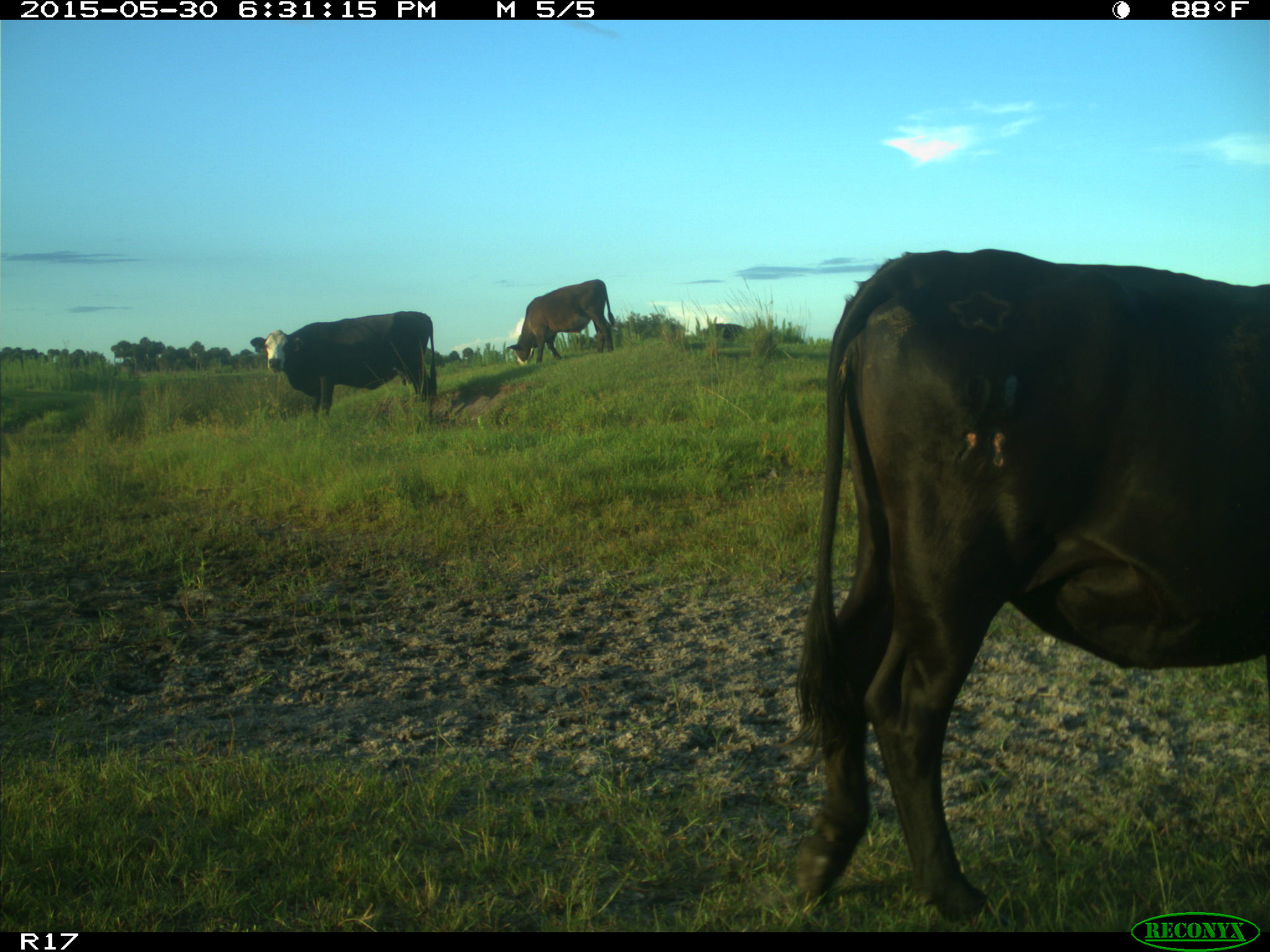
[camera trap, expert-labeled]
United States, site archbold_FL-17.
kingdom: Animalia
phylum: Chordata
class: Mammalia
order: Artiodactyla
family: Bovidae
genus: Bos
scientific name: Bos taurus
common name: domestic cow